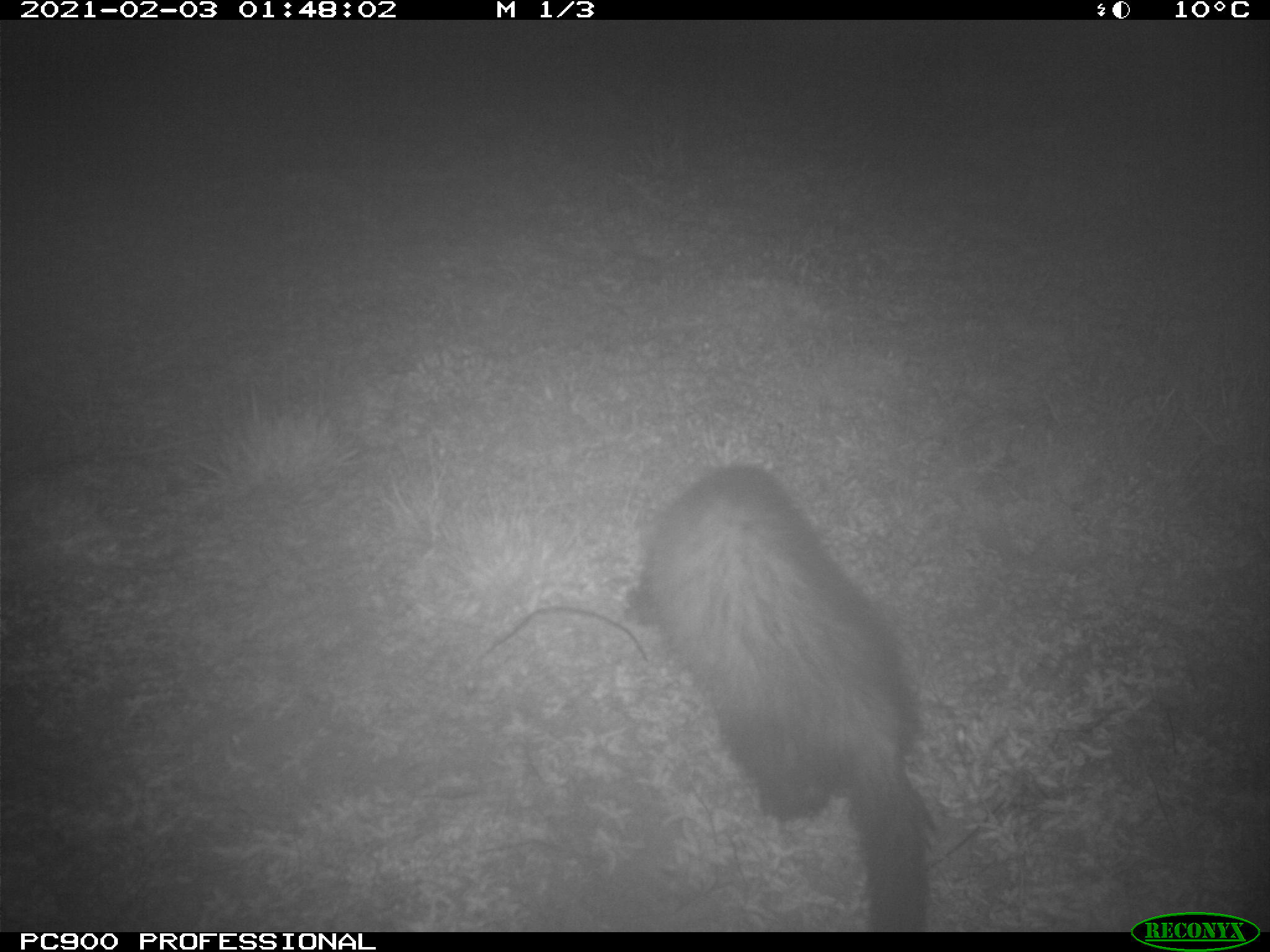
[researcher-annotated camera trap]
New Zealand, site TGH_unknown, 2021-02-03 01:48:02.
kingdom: Animalia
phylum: Chordata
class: Mammalia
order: Carnivora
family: Mustelidae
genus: Mustela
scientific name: Mustela furo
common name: ferret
Ferret (Mustela furo).